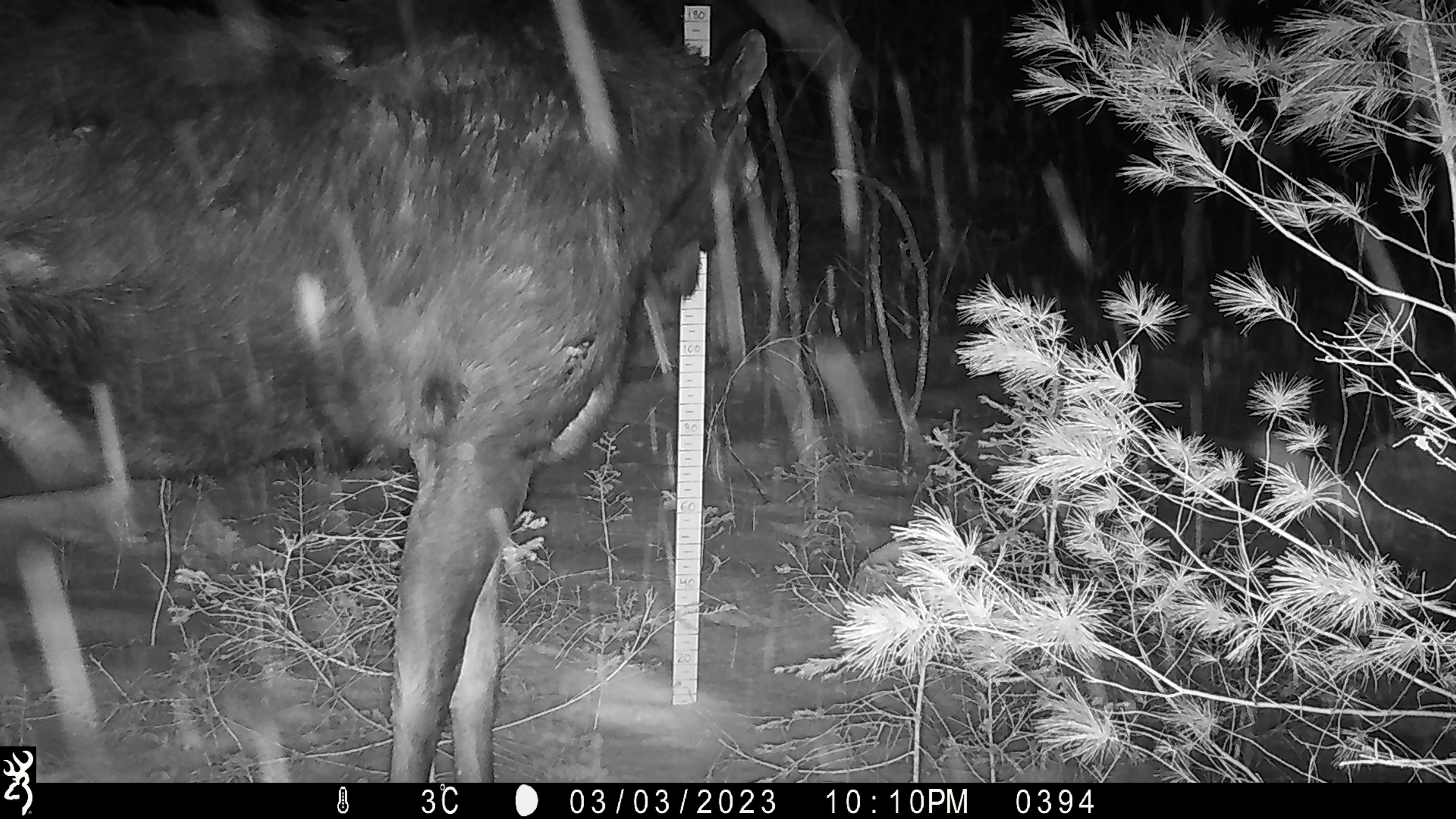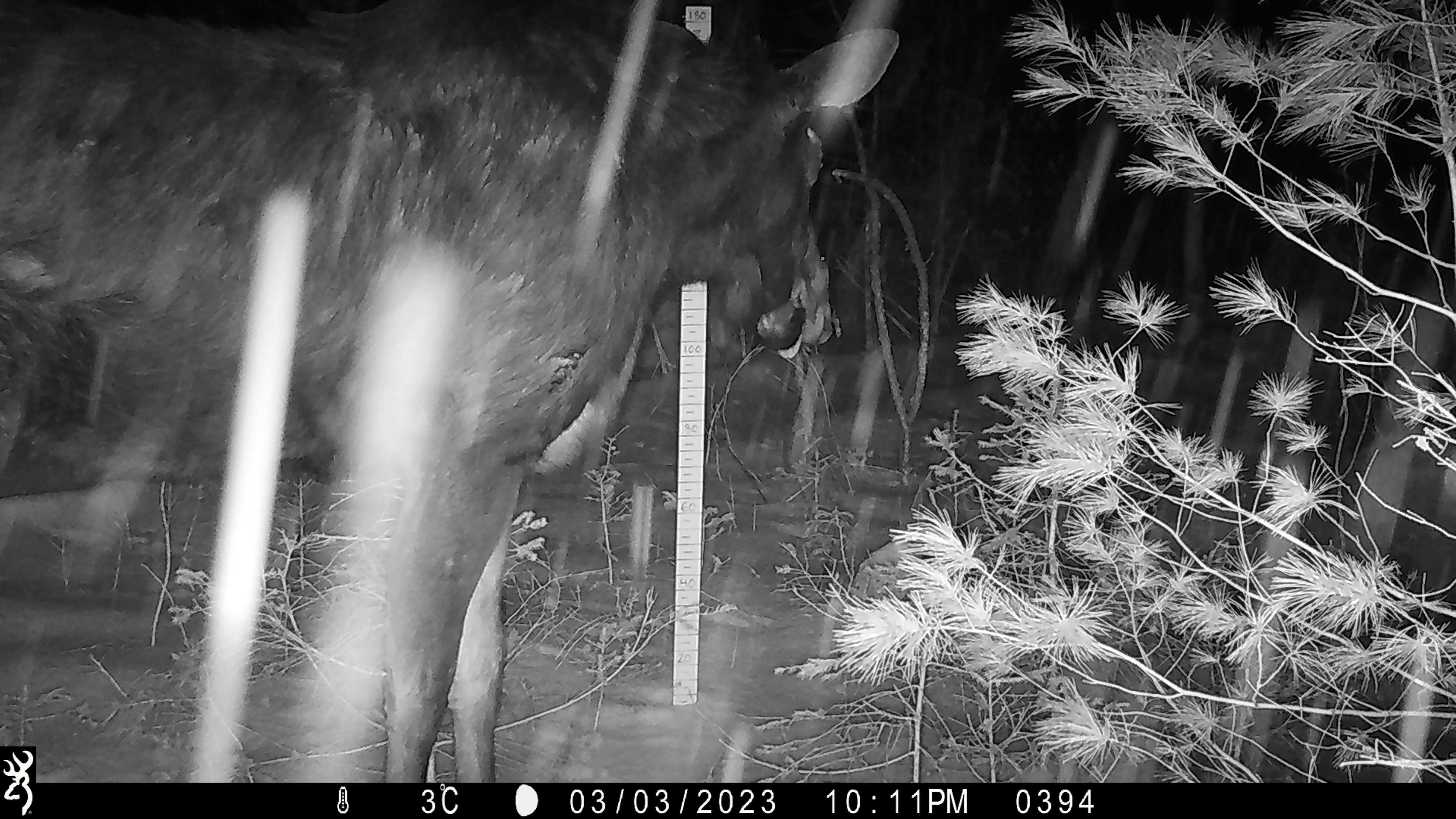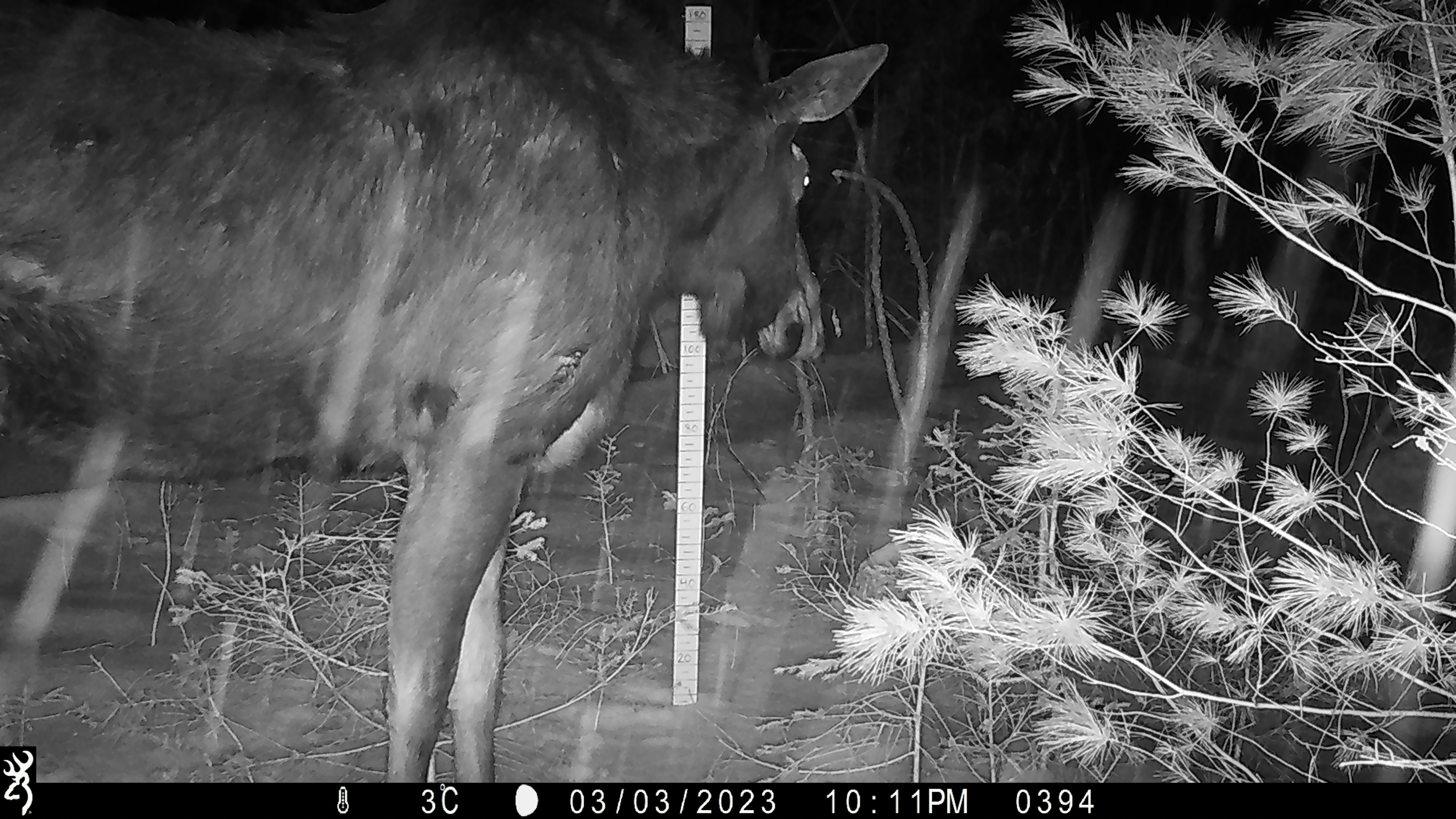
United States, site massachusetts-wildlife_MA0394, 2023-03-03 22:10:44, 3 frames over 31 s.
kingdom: Animalia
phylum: Chordata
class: Mammalia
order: Artiodactyla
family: Cervidae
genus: Alces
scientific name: Alces alces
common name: moose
Moose (Alces alces).